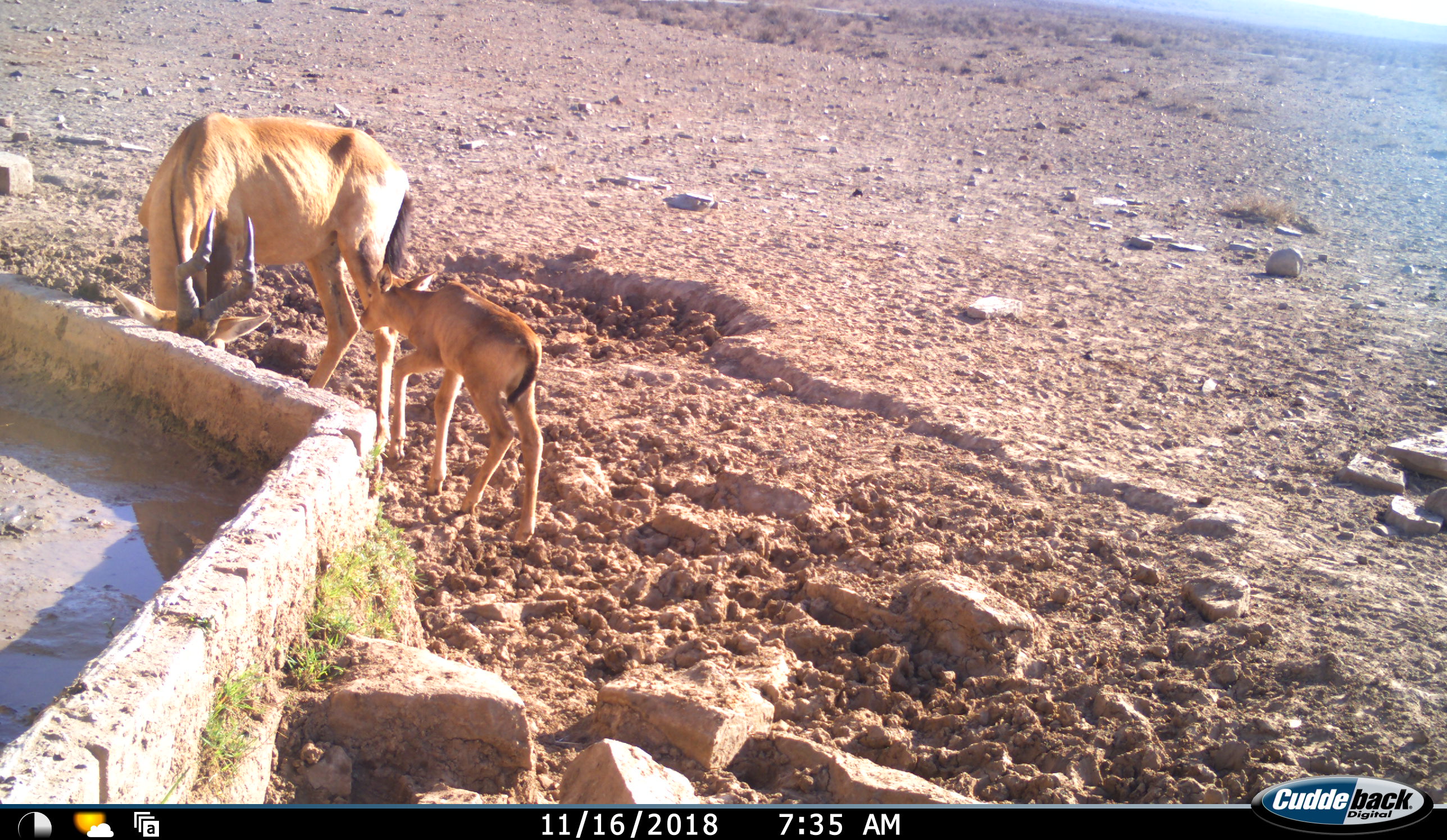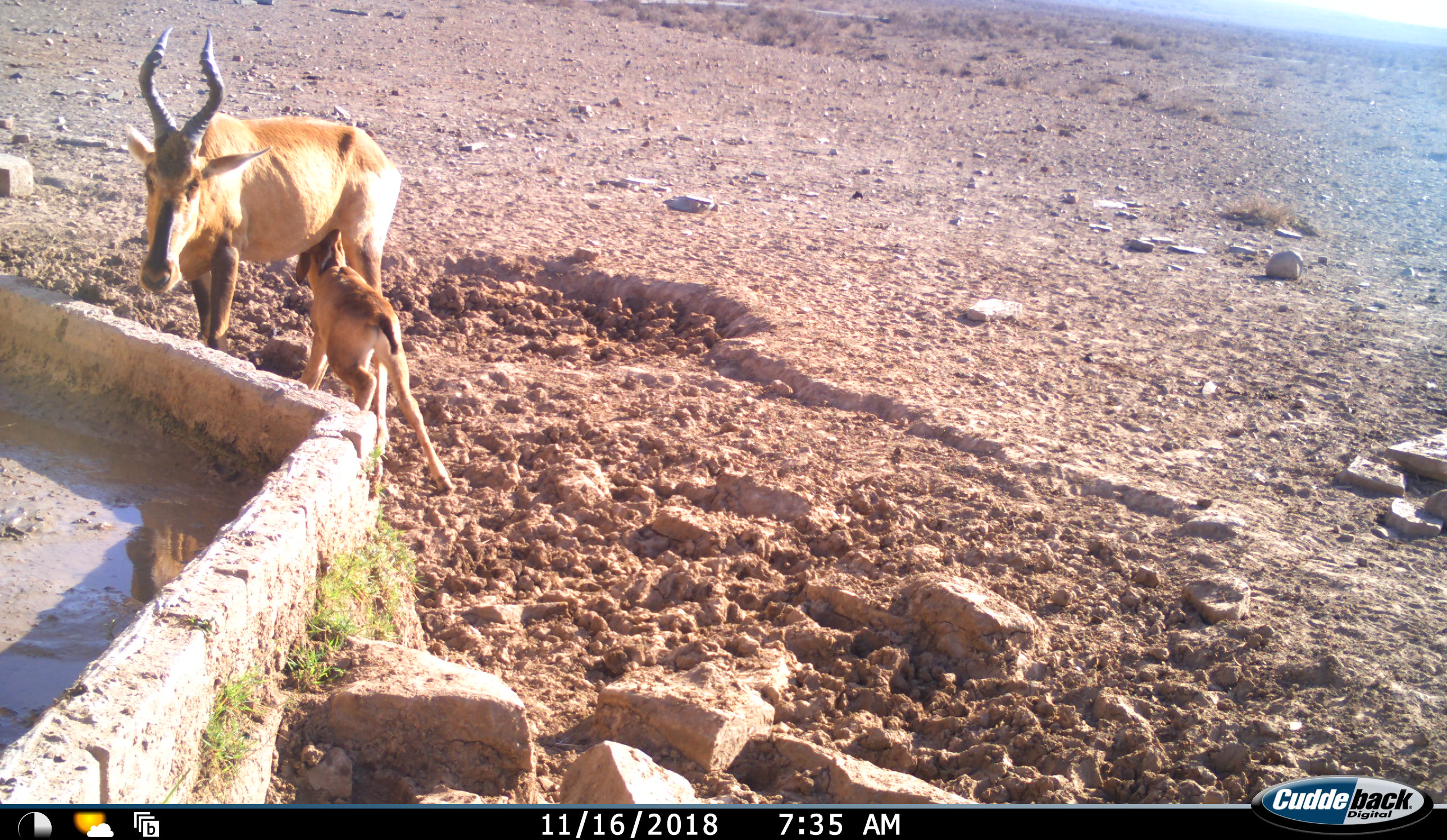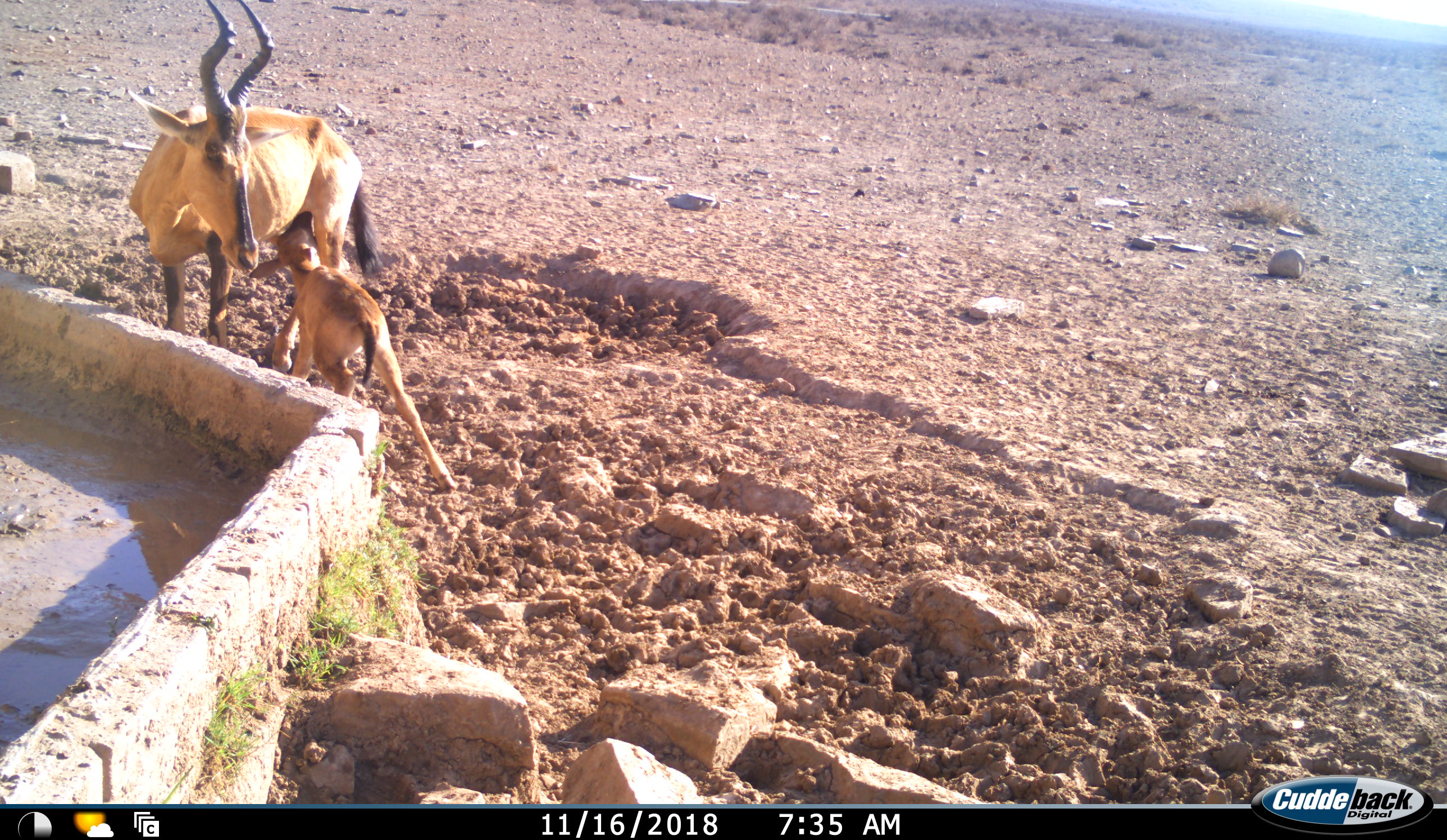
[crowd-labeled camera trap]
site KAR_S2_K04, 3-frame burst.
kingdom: Animalia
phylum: Chordata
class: Mammalia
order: Artiodactyla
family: Bovidae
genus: Alcelaphus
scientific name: Alcelaphus buselaphus caama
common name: red hartebeest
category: hartebeestred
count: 2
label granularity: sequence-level